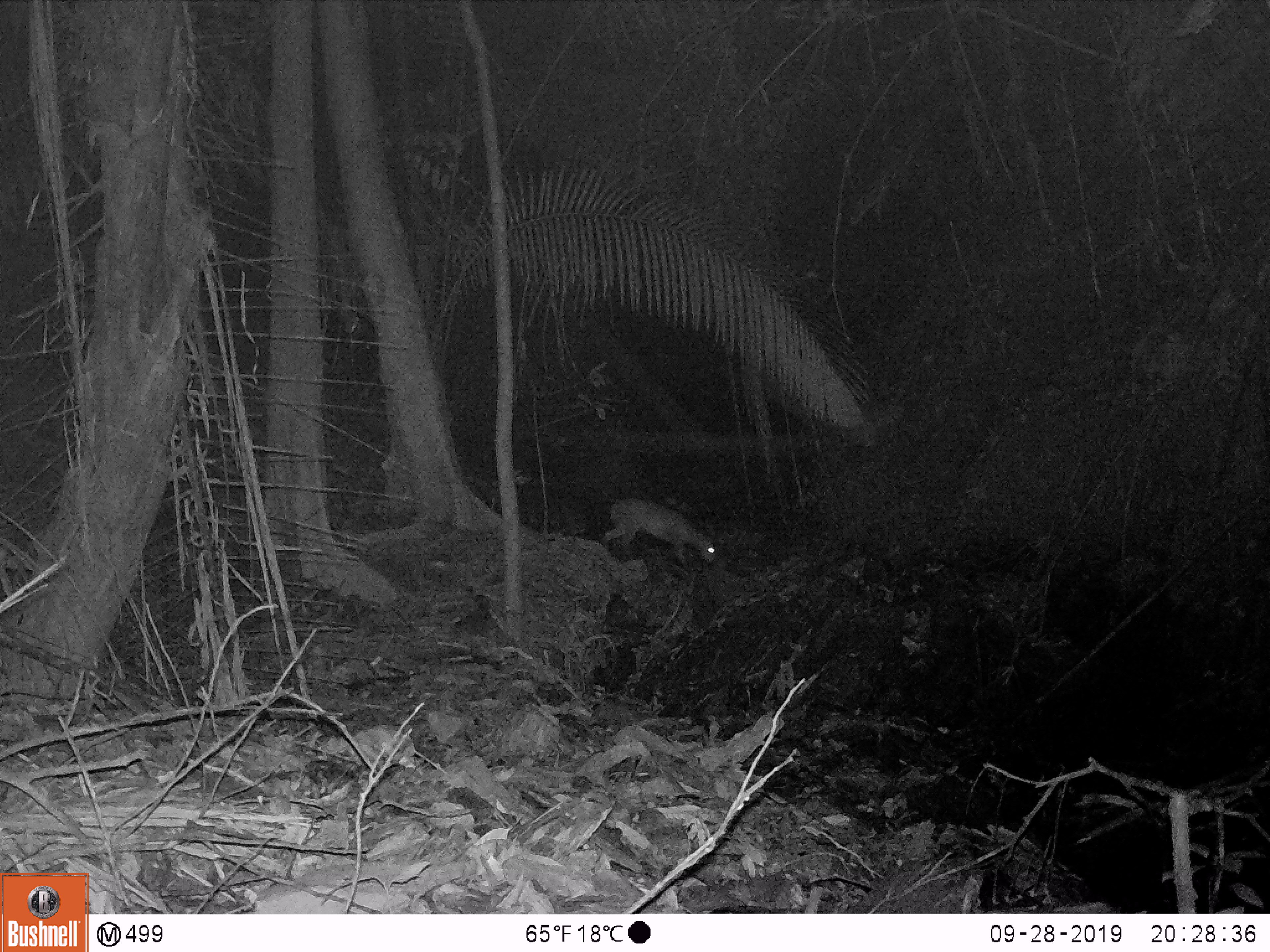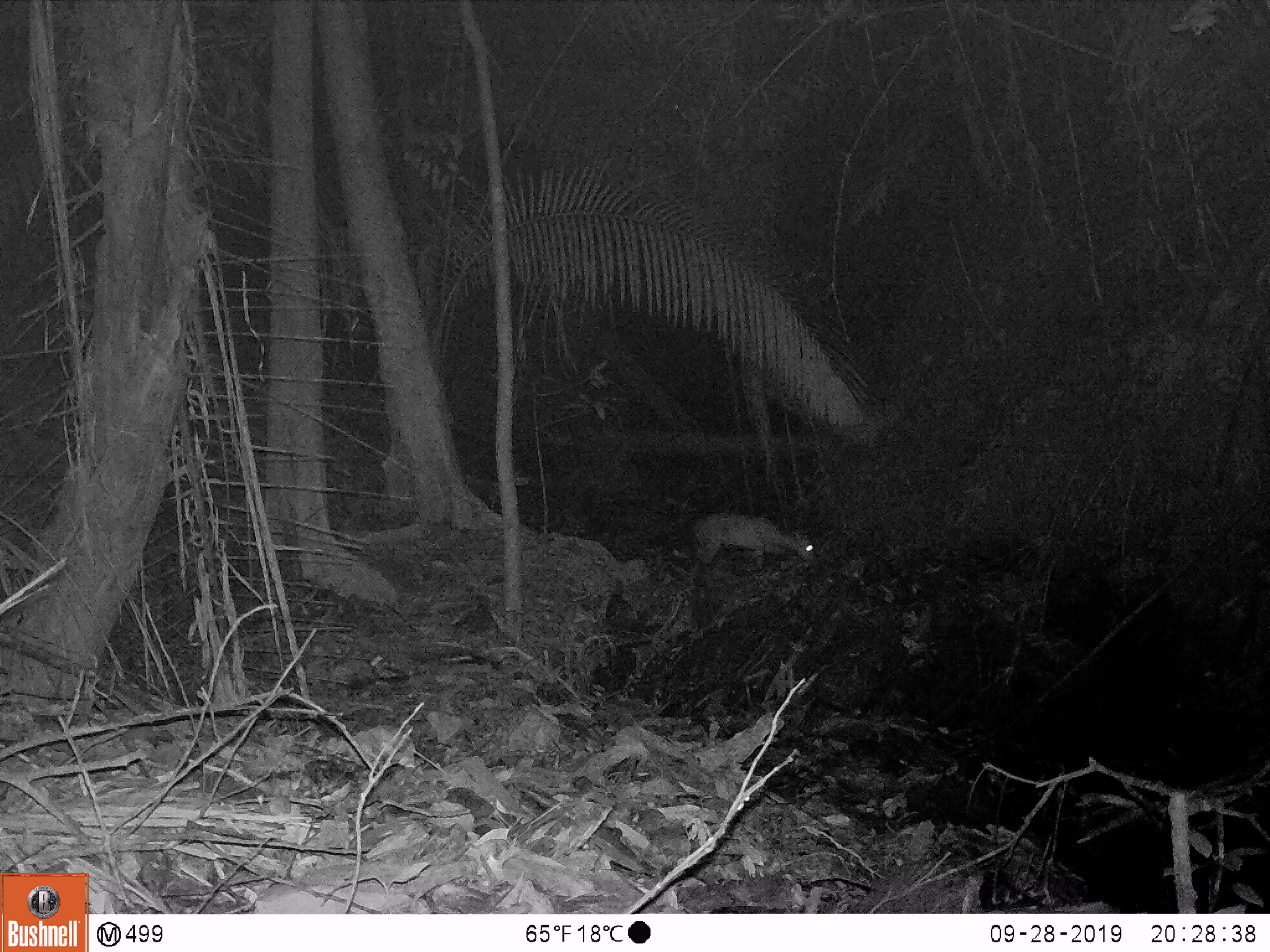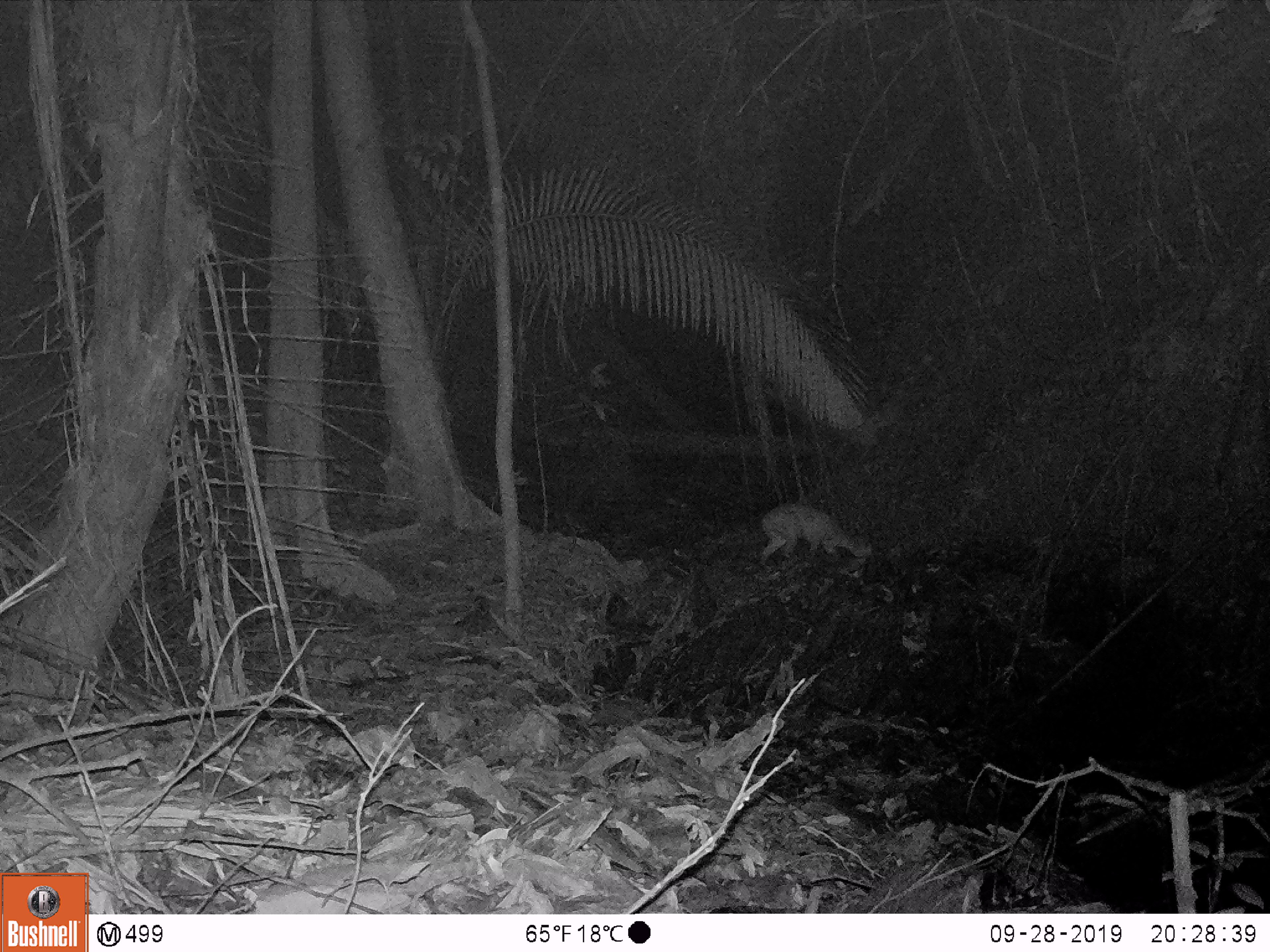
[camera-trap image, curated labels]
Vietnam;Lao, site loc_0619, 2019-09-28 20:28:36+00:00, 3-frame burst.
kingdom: Animalia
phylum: Chordata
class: Mammalia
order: Artiodactyla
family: Cervidae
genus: Muntiacus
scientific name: Muntiacus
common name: muntjacs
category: unidentified muntjac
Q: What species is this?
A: Unidentified muntjac (muntjacs) (Muntiacus).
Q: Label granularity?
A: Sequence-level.